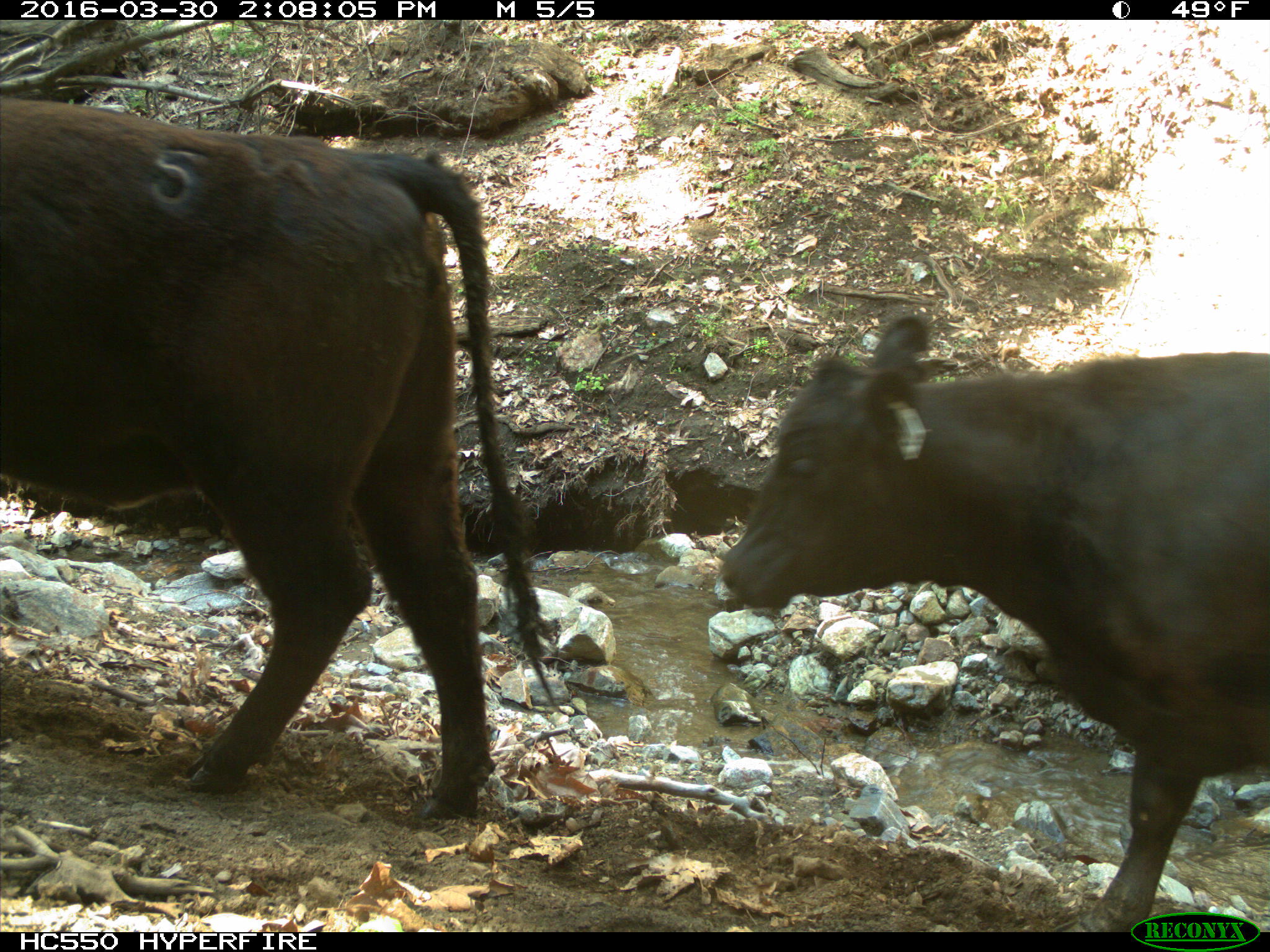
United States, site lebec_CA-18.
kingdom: Animalia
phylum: Chordata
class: Mammalia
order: Artiodactyla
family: Bovidae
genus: Bos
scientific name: Bos taurus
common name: domestic cow